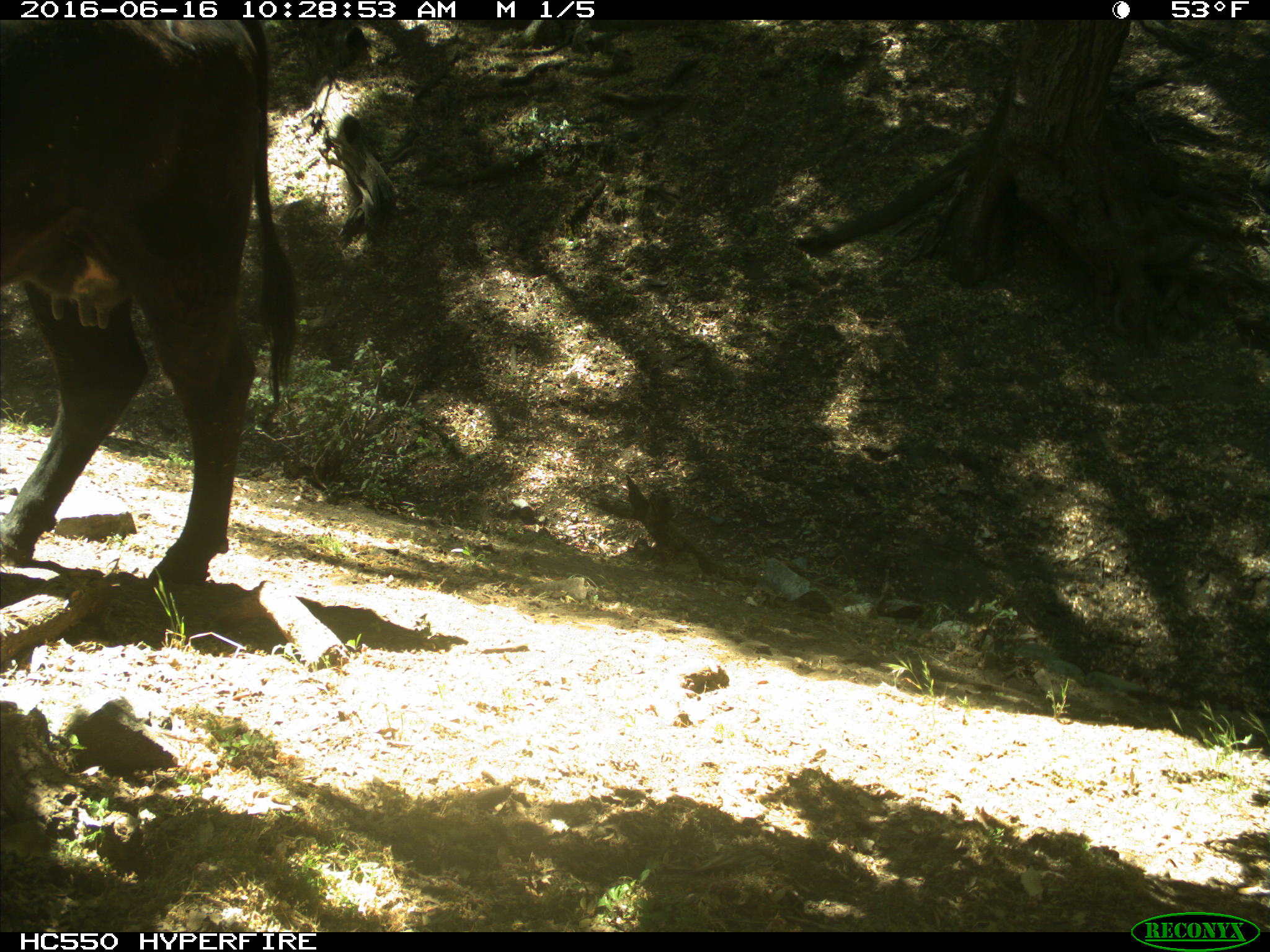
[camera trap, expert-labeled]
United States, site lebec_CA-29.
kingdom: Animalia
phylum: Chordata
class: Mammalia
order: Artiodactyla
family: Bovidae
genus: Bos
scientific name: Bos taurus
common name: domestic cow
Bos taurus (domestic cow).